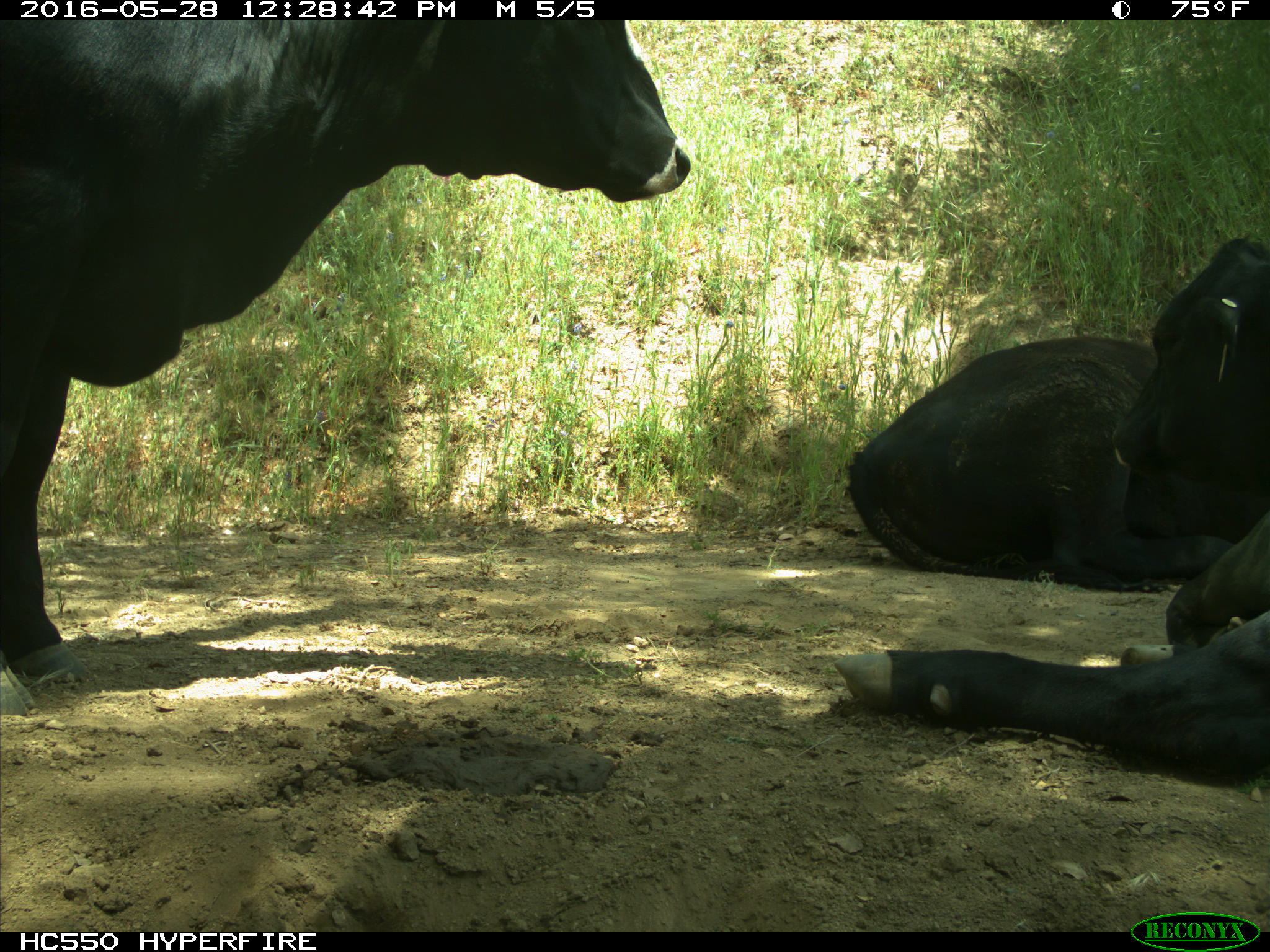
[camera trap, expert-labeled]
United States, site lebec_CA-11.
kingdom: Animalia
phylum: Chordata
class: Mammalia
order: Artiodactyla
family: Bovidae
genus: Bos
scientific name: Bos taurus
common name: domestic cow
Bos taurus (domestic cow).